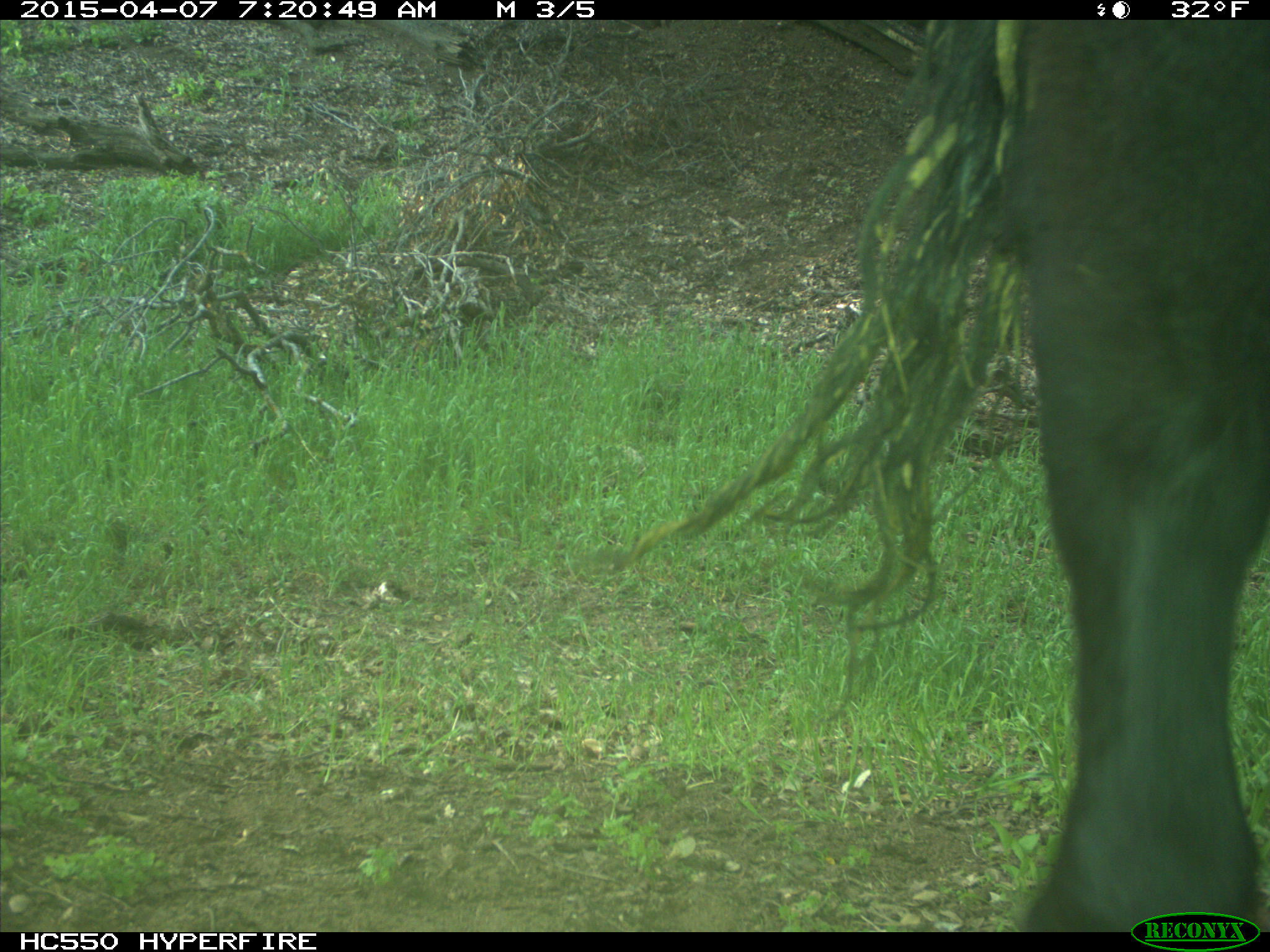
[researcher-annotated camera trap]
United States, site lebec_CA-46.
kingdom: Animalia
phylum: Chordata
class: Mammalia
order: Artiodactyla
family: Bovidae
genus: Bos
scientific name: Bos taurus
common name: domestic cow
Bos taurus (domestic cow).